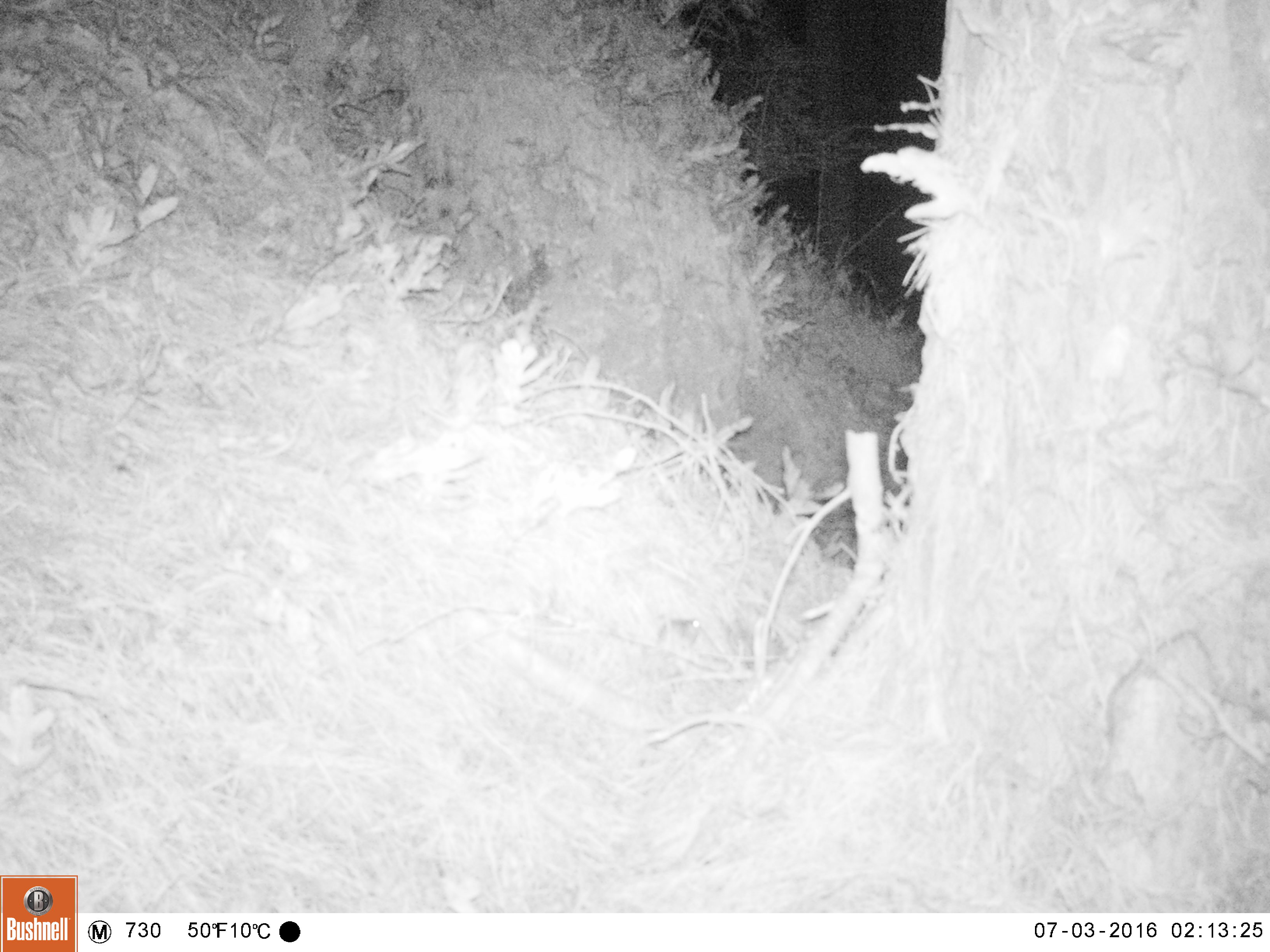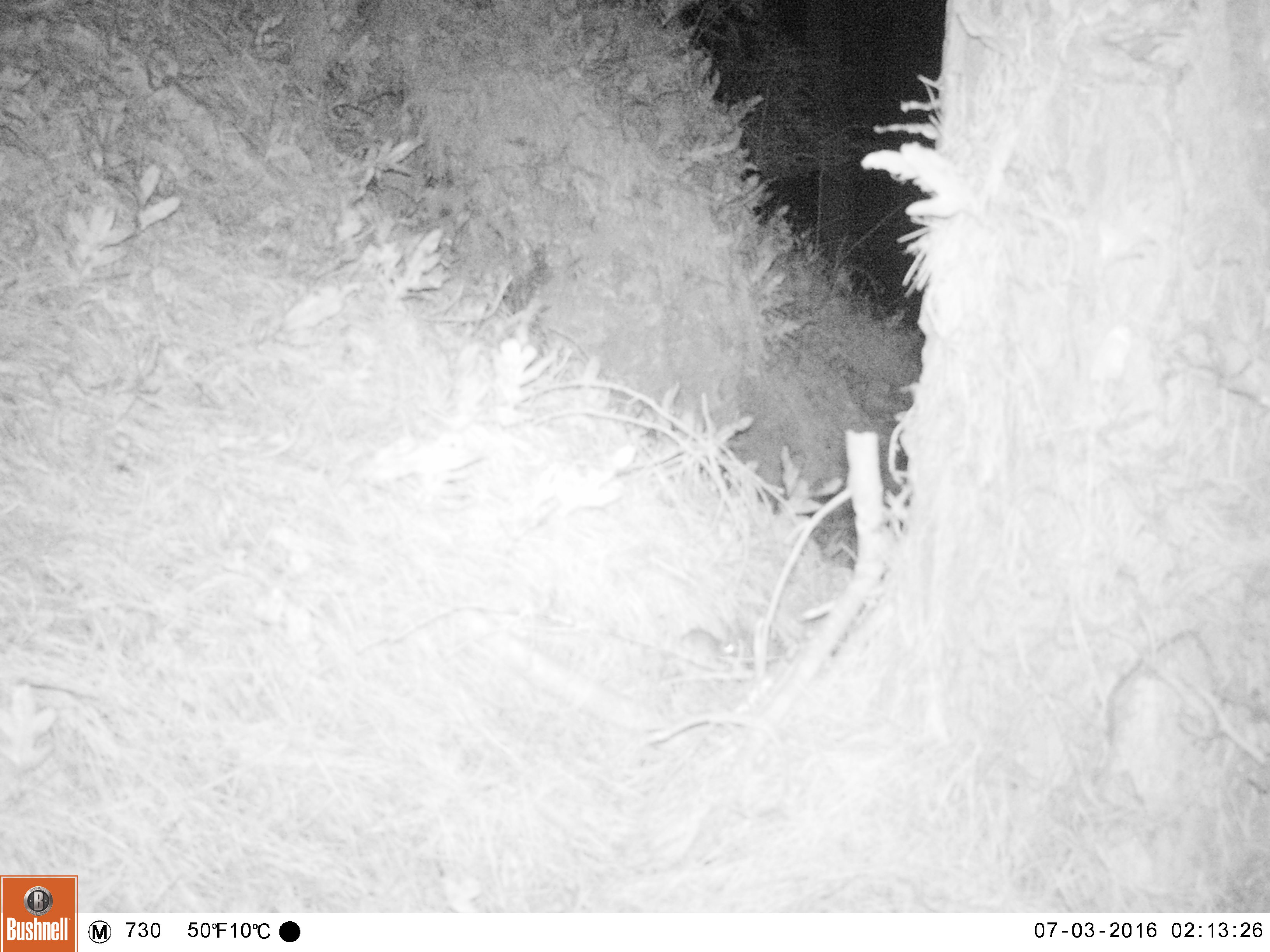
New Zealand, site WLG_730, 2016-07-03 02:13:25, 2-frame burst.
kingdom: Animalia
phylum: Chordata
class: Mammalia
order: Rodentia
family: Muridae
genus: Mus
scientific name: Mus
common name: mouse